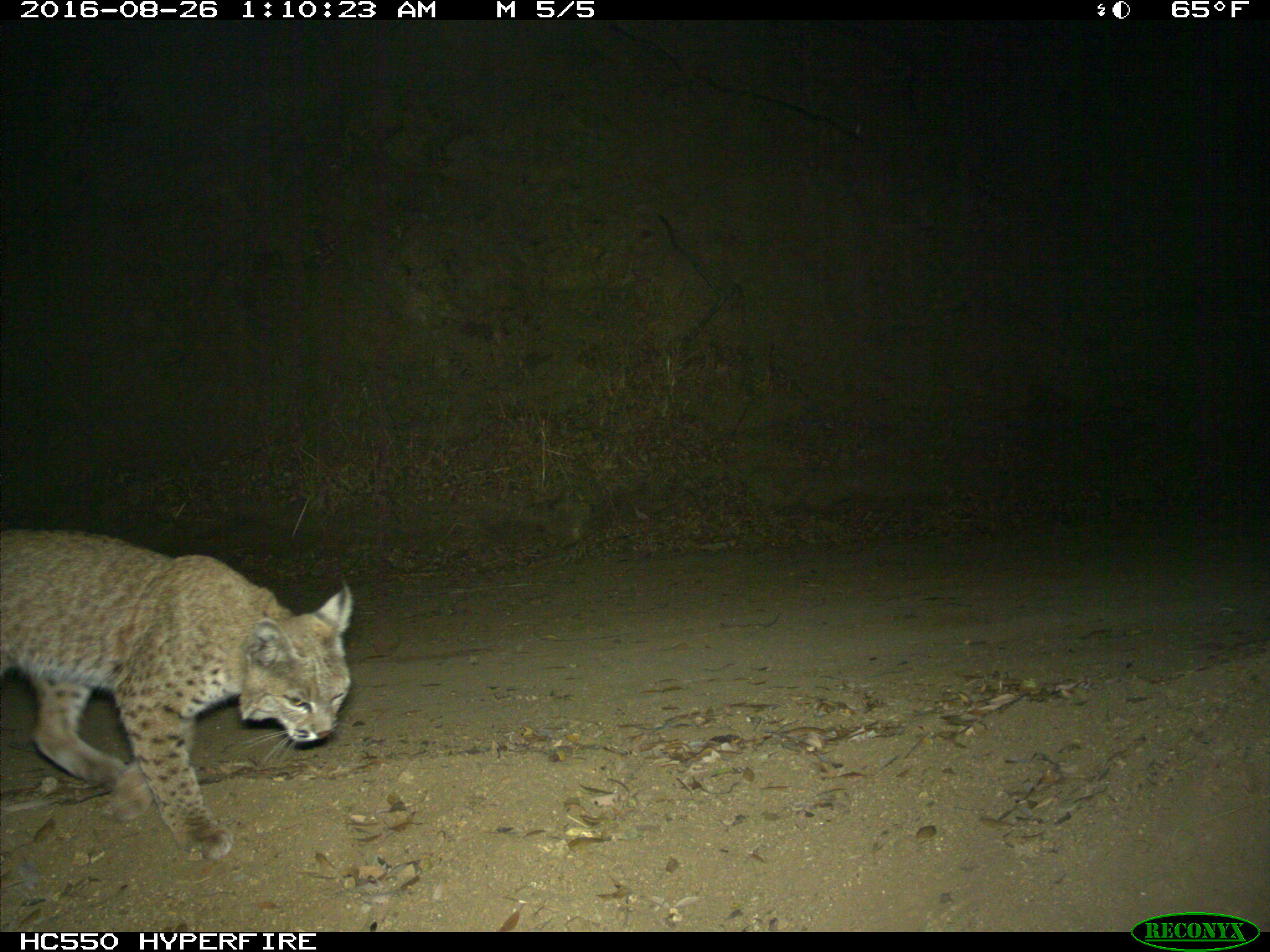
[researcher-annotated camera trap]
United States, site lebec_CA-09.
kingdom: Animalia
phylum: Chordata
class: Mammalia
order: Carnivora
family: Felidae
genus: Lynx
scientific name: Lynx rufus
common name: bobcat